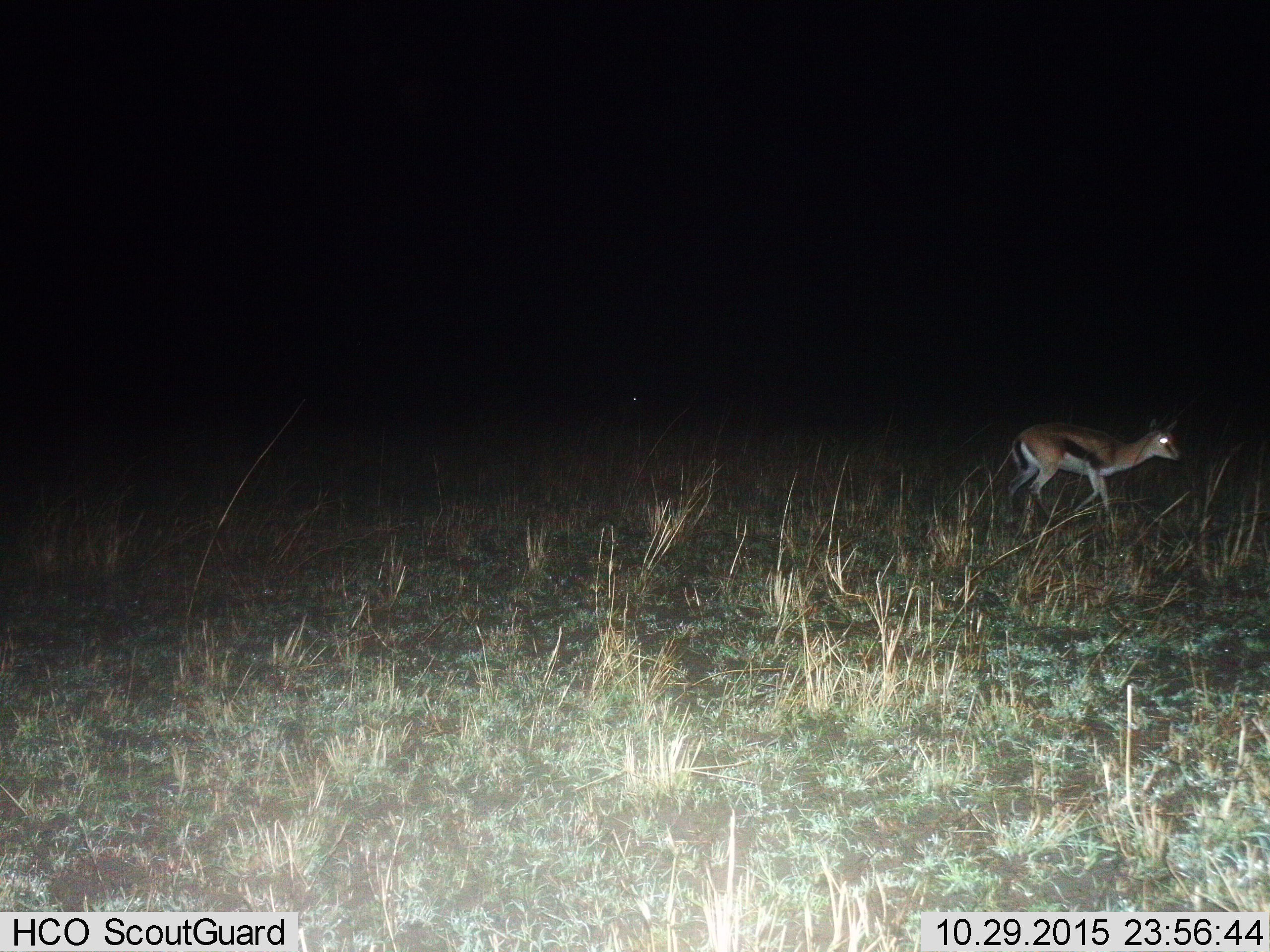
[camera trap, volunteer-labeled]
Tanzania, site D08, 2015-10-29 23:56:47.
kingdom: Animalia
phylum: Chordata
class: Mammalia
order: Artiodactyla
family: Bovidae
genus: Eudorcas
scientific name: Eudorcas thomsonii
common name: thomson's gazelle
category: gazellethomsons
Gazellethomsons (thomson's gazelle) (Eudorcas thomsonii), count 1. Behavior (volunteer vote fractions): standing 11%, resting 0%, moving 89%, interacting 0%. Young present (vote fraction): 6%. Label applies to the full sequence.